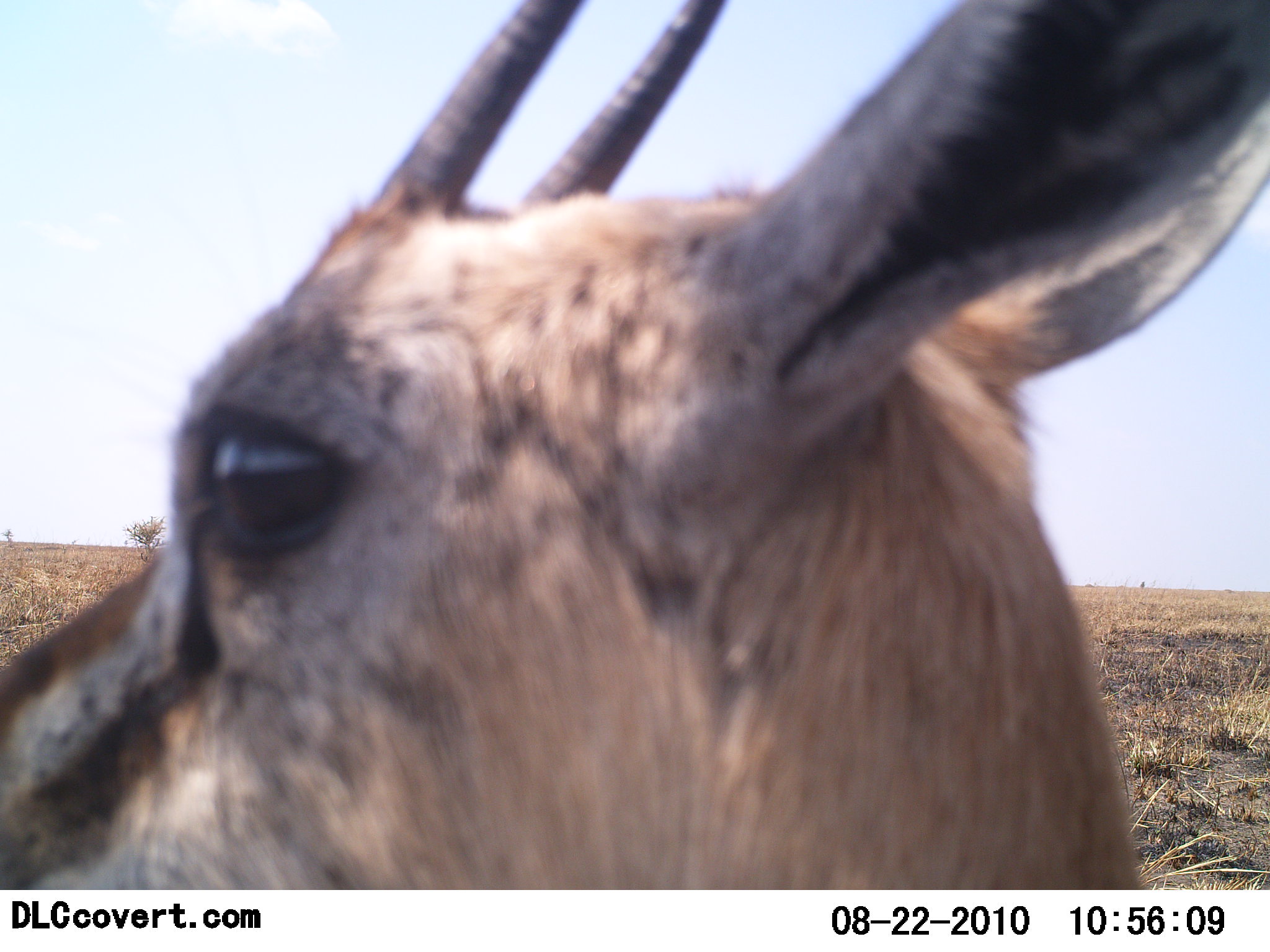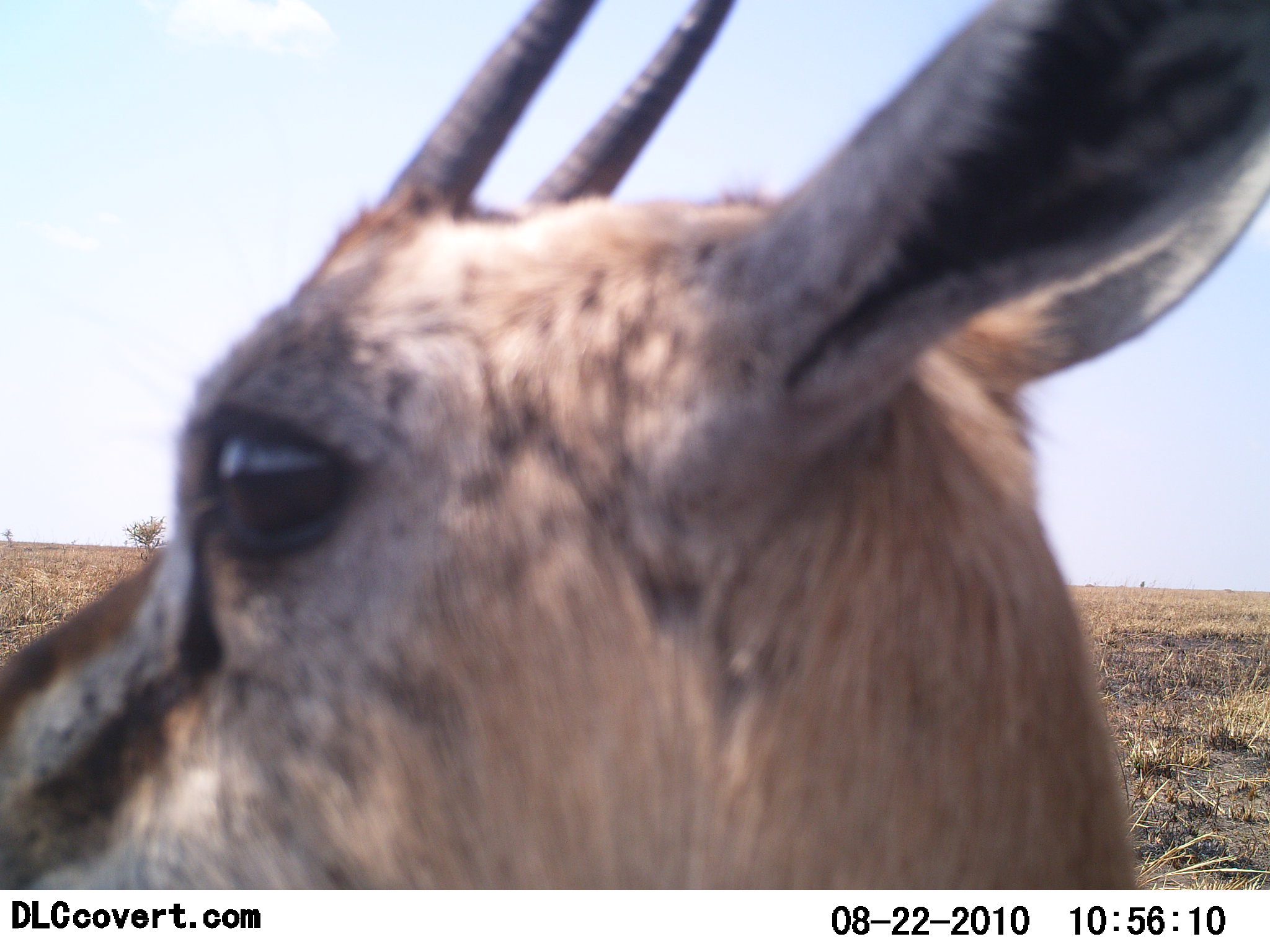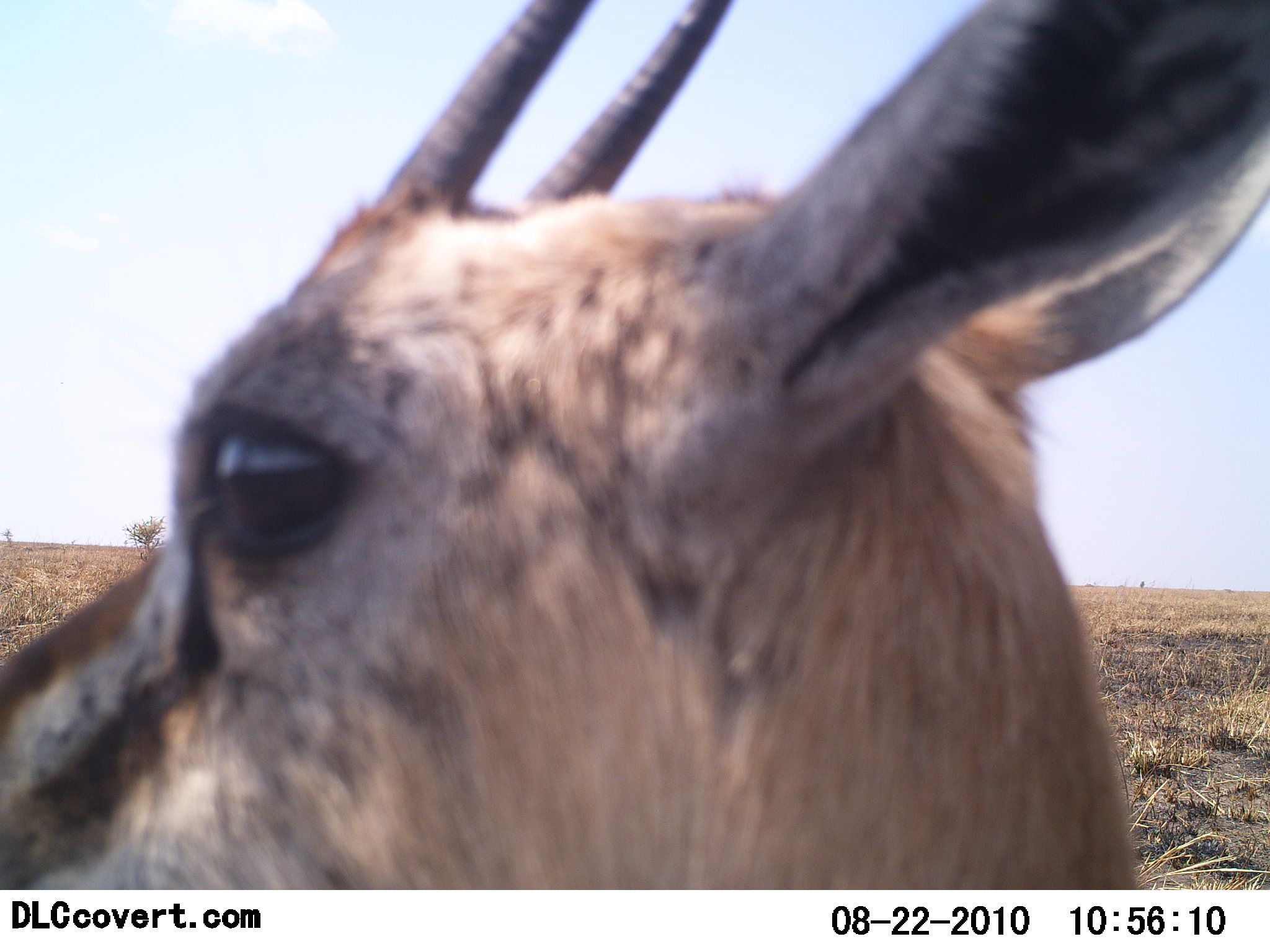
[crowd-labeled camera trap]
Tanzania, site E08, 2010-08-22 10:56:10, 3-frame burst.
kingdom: Animalia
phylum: Chordata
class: Mammalia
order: Artiodactyla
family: Bovidae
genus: Eudorcas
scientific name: Eudorcas thomsonii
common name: thomson's gazelle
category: gazellethomsons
Gazellethomsons (thomson's gazelle) (Eudorcas thomsonii), count 1. Behavior (volunteer vote fractions): standing 100%, resting 0%, moving 0%, interacting 0%. Young present (vote fraction): 0%. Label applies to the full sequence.